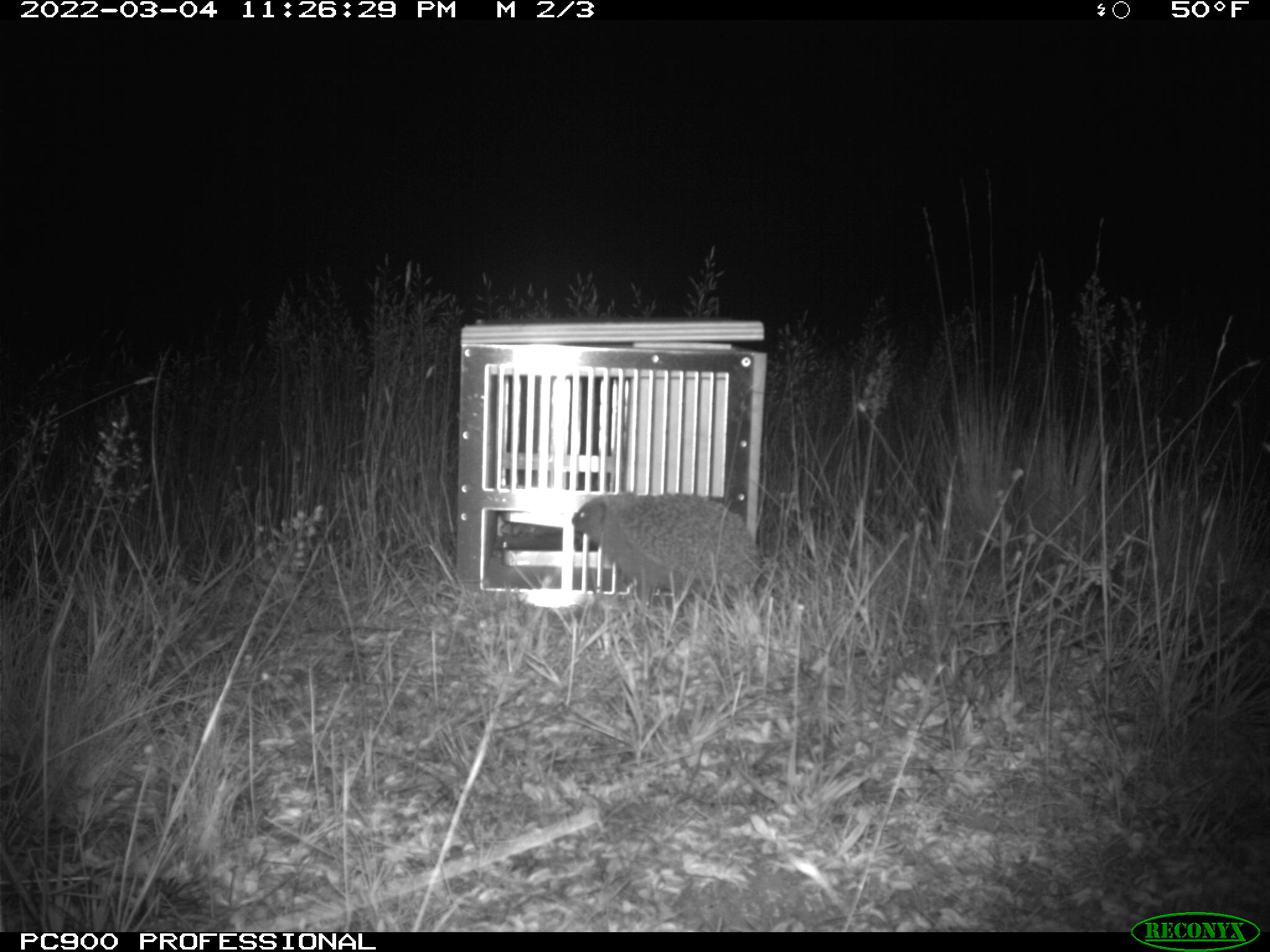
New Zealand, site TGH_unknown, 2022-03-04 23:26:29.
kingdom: Animalia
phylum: Chordata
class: Mammalia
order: Eulipotyphla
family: Erinaceidae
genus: Erinaceus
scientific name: Erinaceus europaeus europaeus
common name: european hedgehog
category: hedgehog